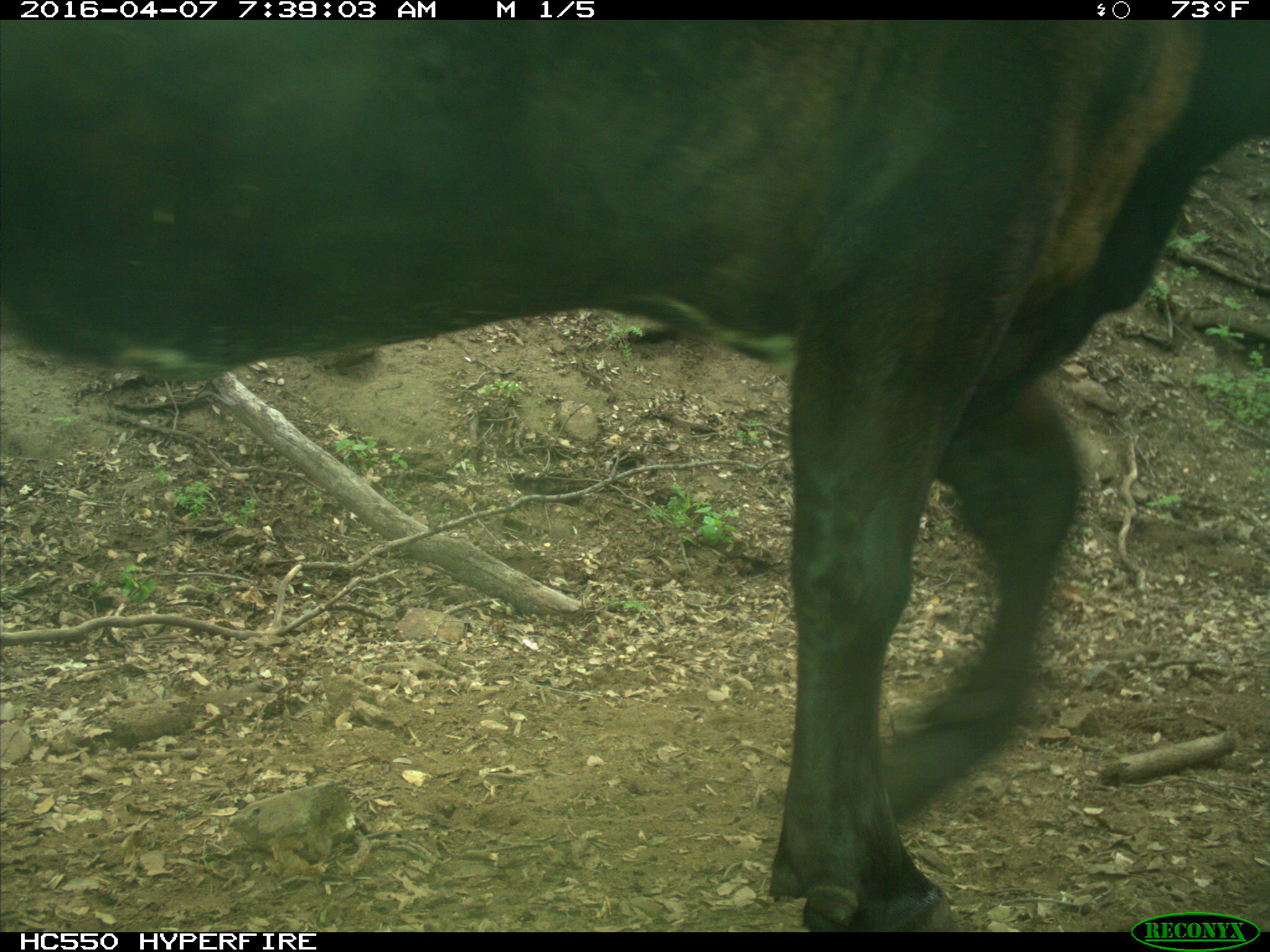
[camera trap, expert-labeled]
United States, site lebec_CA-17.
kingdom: Animalia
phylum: Chordata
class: Mammalia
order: Artiodactyla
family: Bovidae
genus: Bos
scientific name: Bos taurus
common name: domestic cow